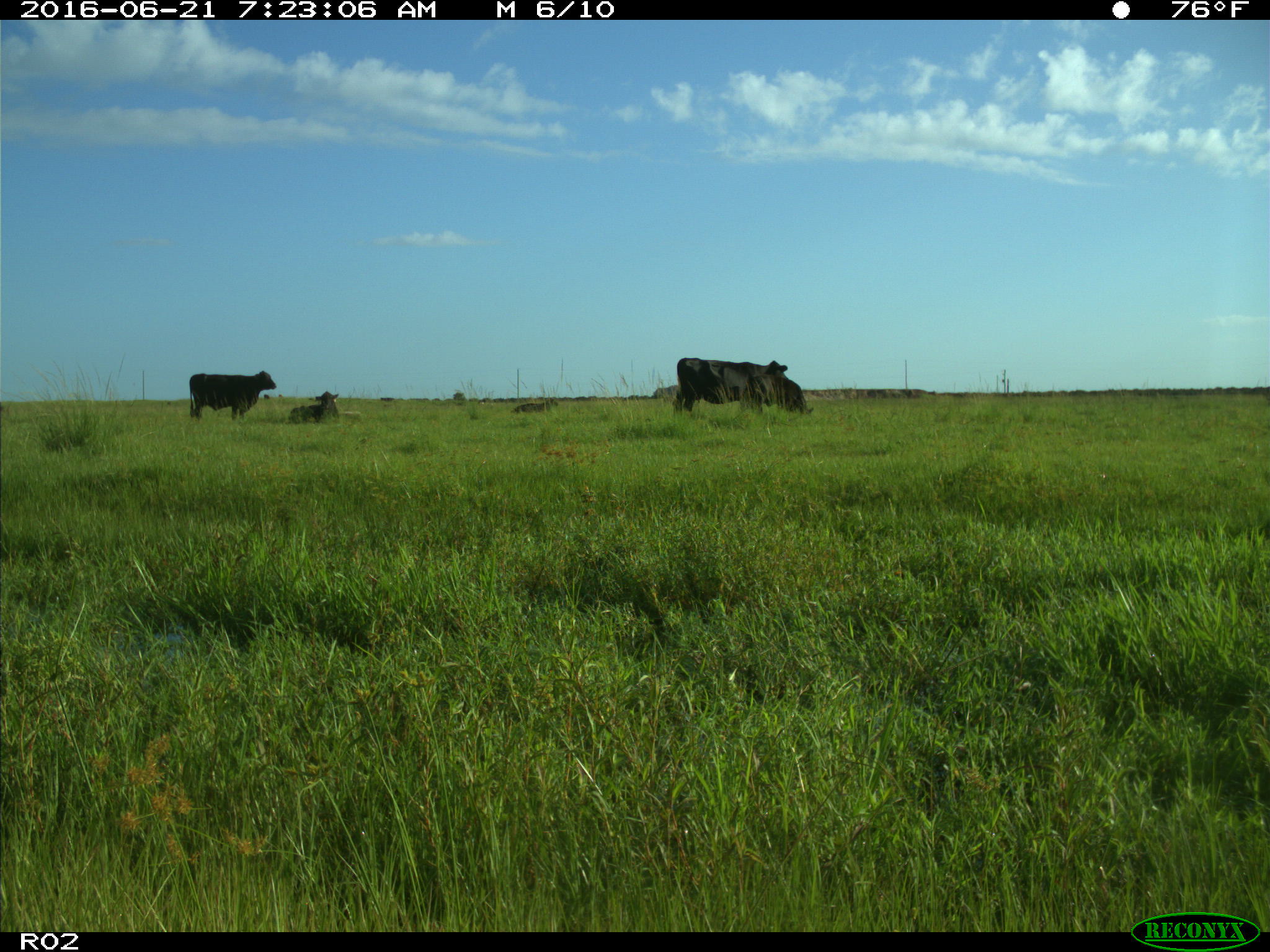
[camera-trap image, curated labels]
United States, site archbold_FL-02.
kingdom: Animalia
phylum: Chordata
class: Mammalia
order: Artiodactyla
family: Bovidae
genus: Bos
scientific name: Bos taurus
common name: domestic cow